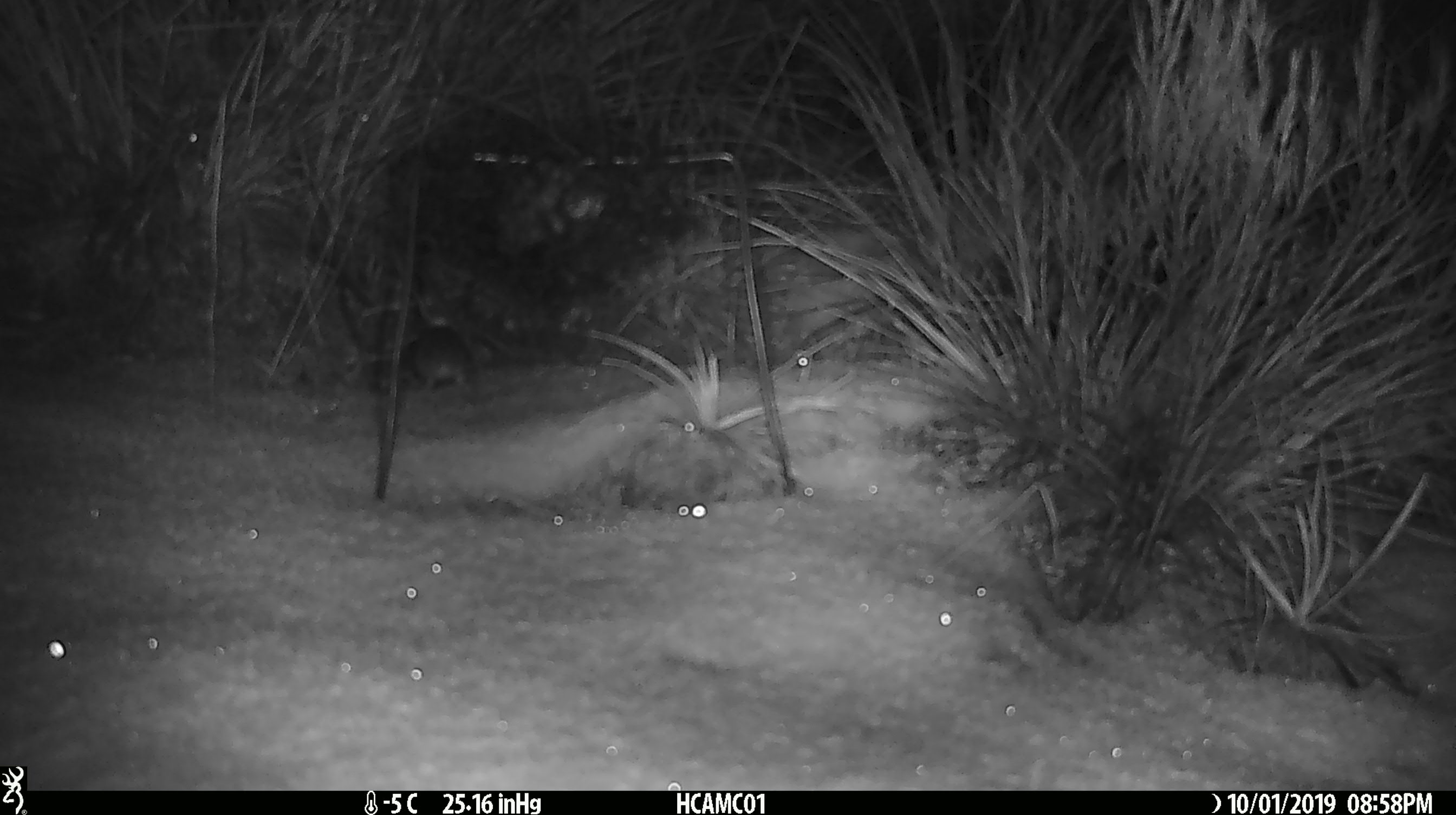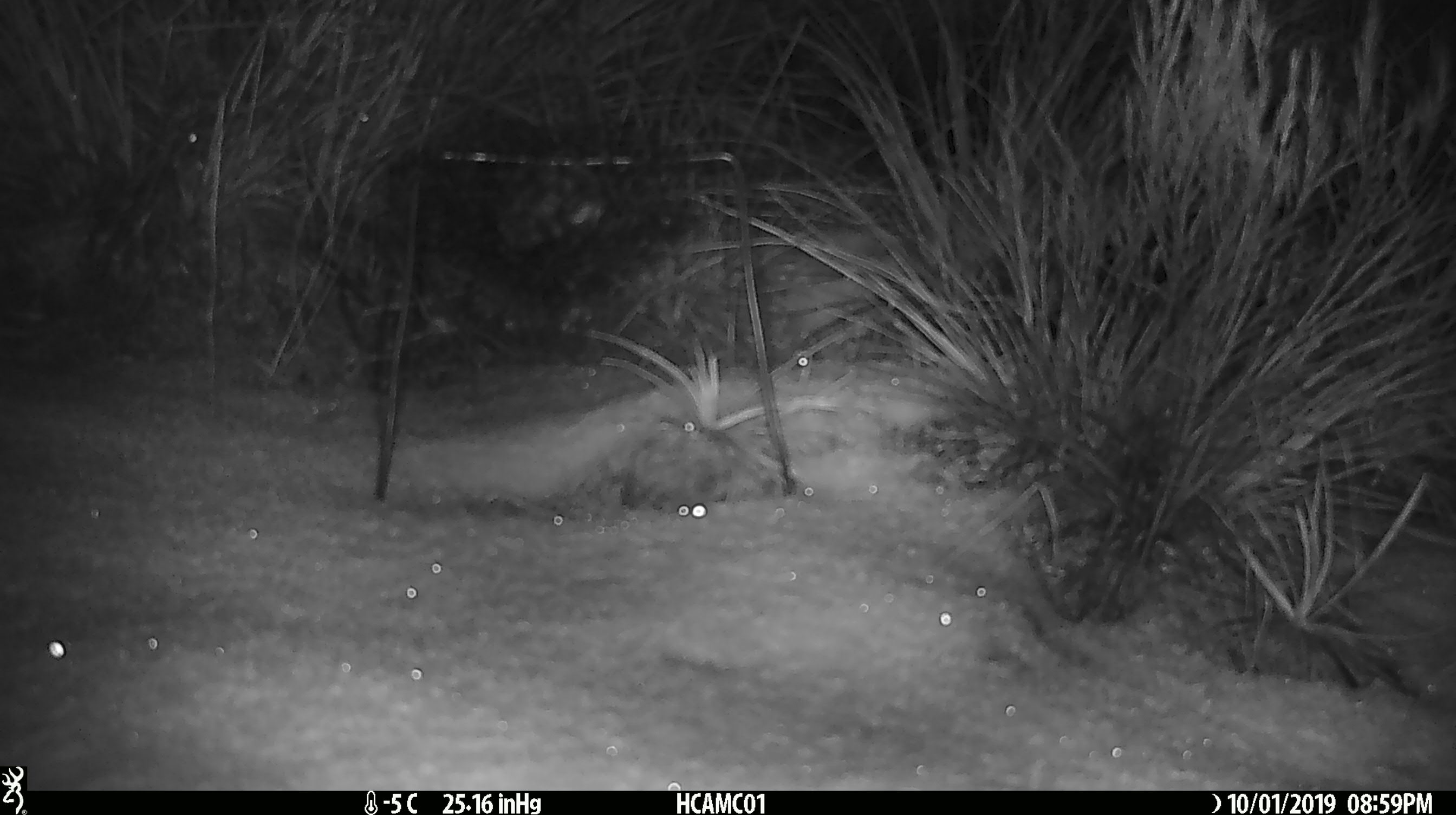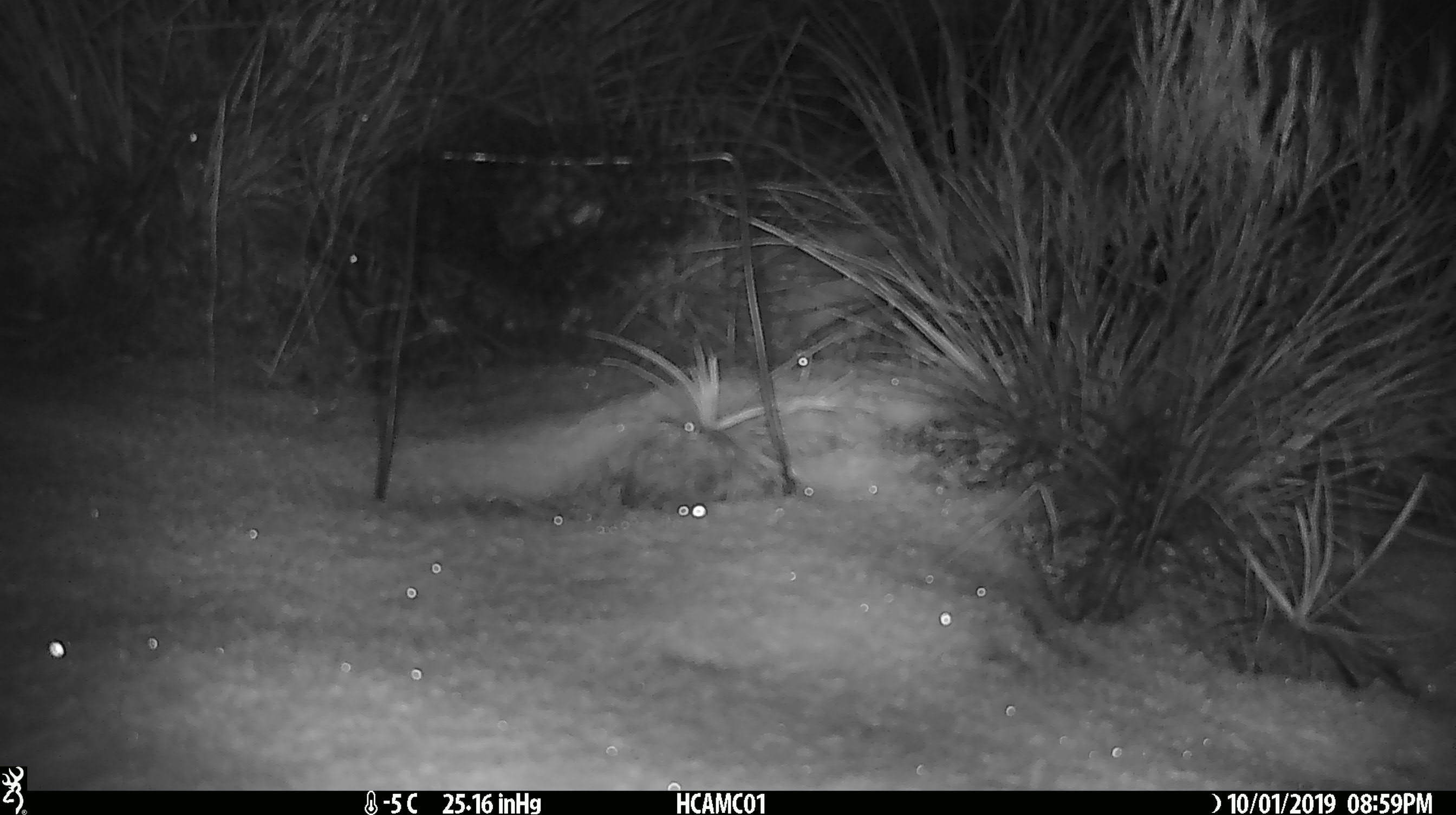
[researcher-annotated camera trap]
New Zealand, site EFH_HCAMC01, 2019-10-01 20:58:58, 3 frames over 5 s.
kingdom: Animalia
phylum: Chordata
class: Mammalia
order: Rodentia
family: Muridae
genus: Mus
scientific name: Mus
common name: mouse